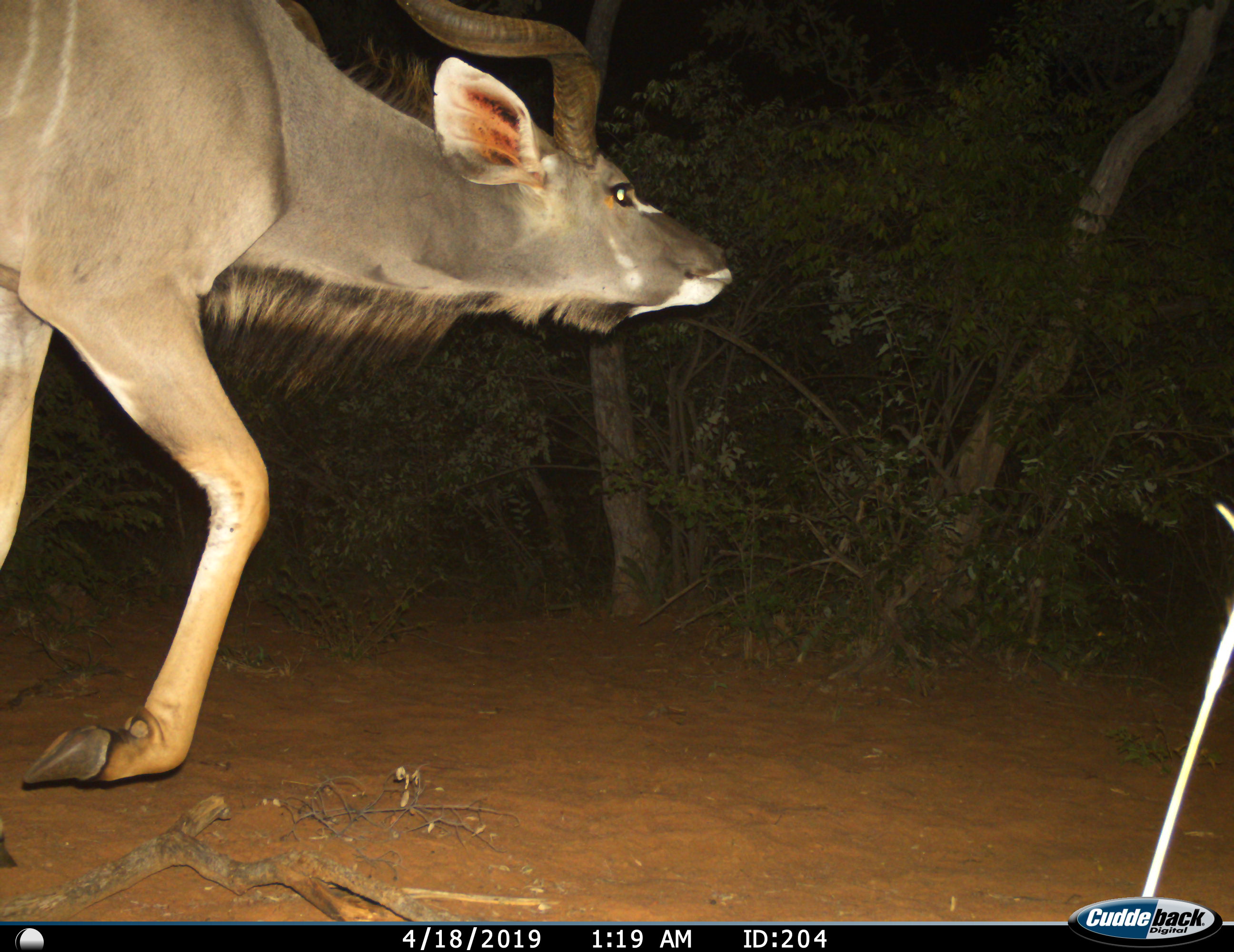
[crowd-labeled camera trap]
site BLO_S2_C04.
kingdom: Animalia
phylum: Chordata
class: Mammalia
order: Artiodactyla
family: Bovidae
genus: Tragelaphus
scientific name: Tragelaphus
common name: kudu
Kudu (Tragelaphus), count 1. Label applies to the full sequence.